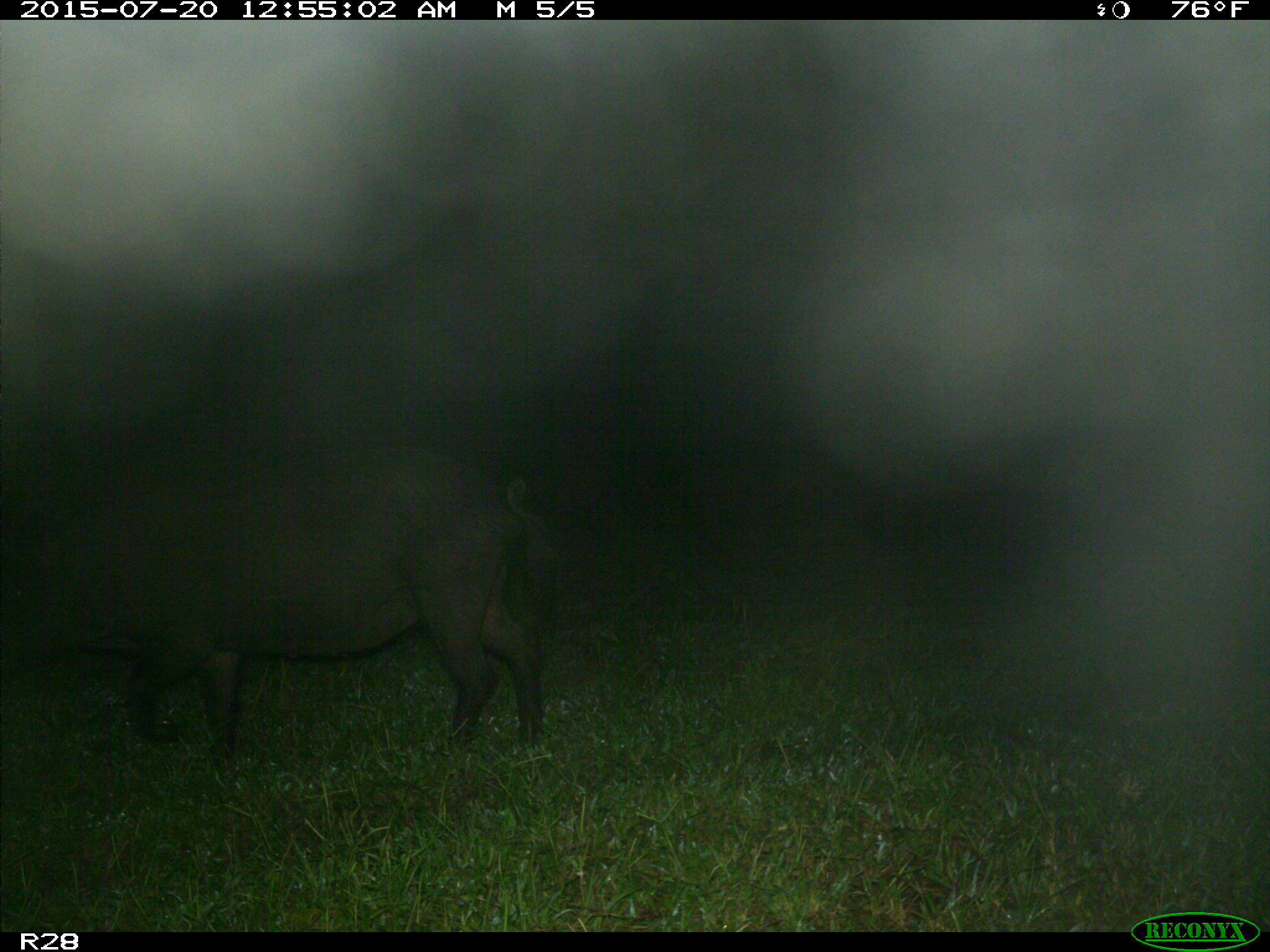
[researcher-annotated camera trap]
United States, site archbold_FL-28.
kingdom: Animalia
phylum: Chordata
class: Mammalia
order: Artiodactyla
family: Suidae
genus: Sus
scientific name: Sus scrofa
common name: wild boar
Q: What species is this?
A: Sus scrofa (wild boar).